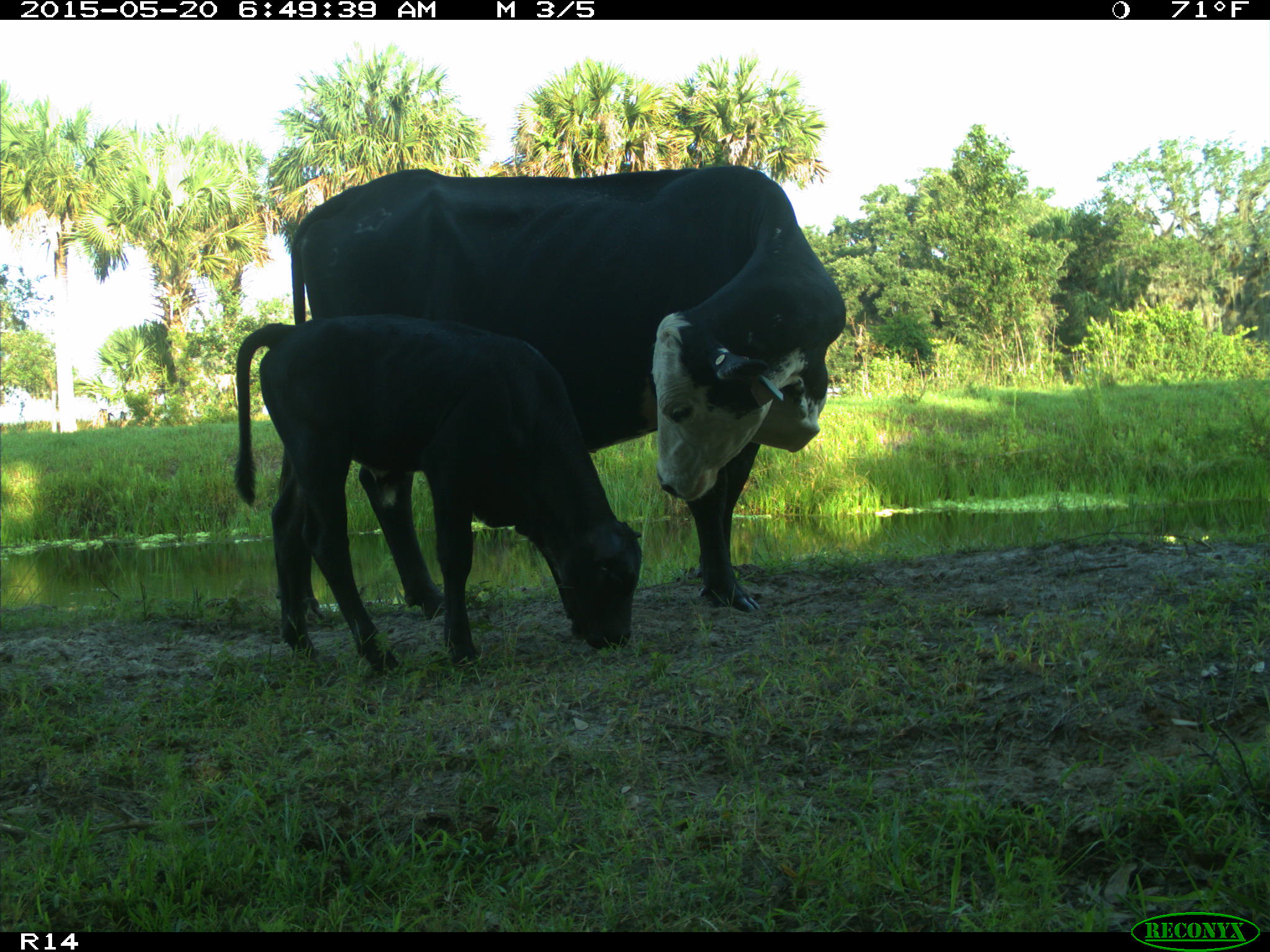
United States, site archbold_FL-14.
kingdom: Animalia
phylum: Chordata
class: Mammalia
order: Artiodactyla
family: Bovidae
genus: Bos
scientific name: Bos taurus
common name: domestic cow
Bos taurus (domestic cow).